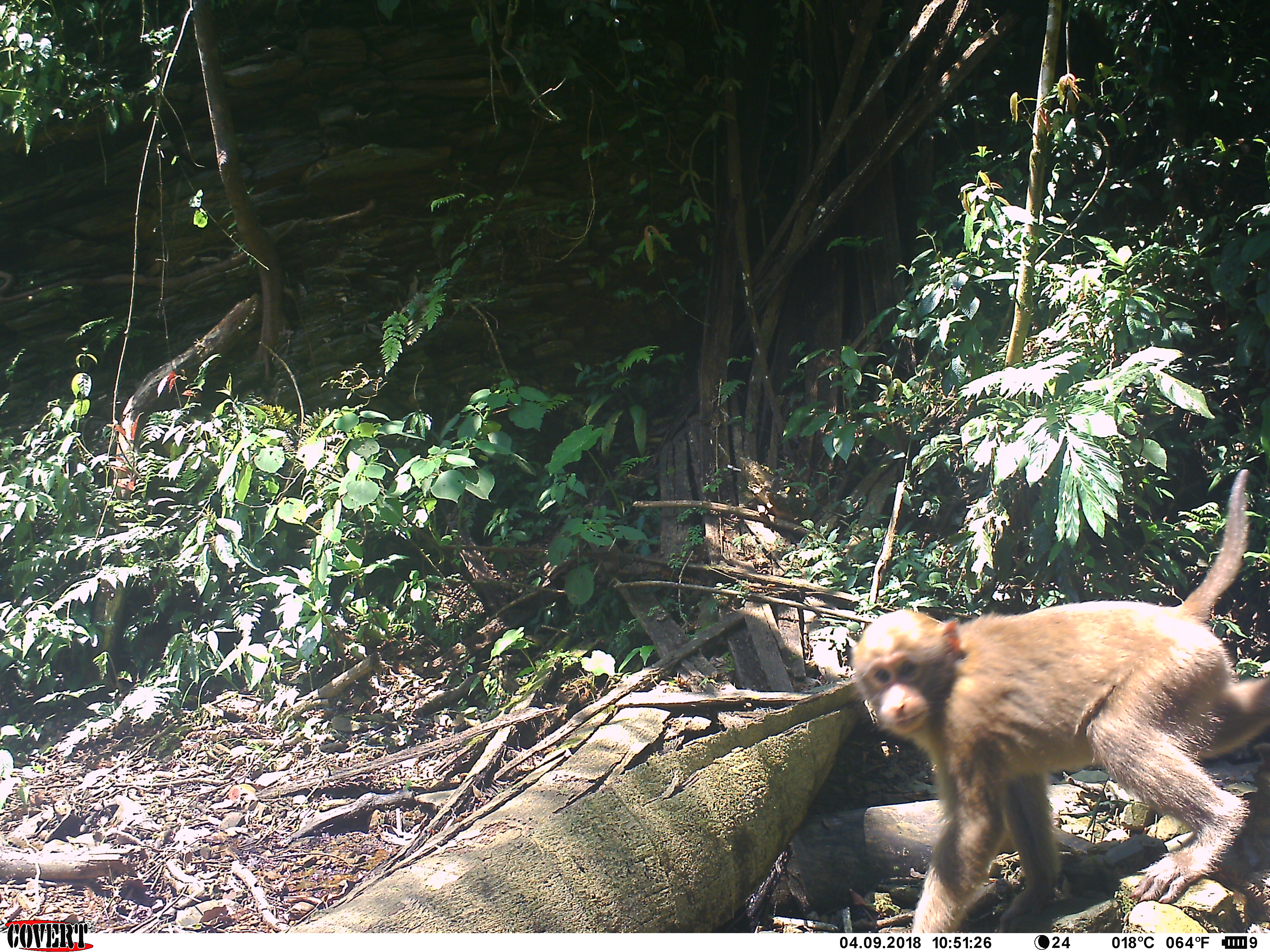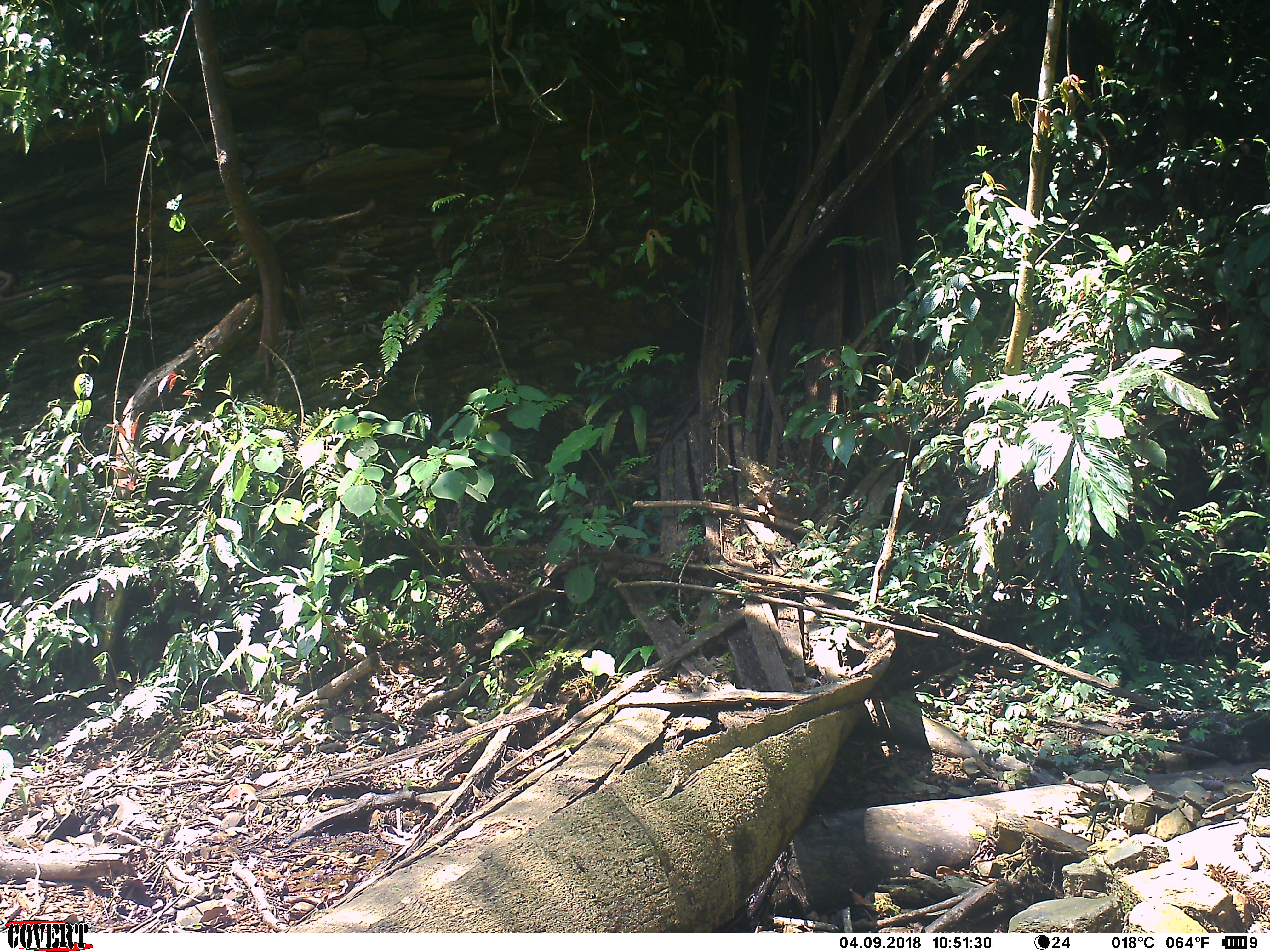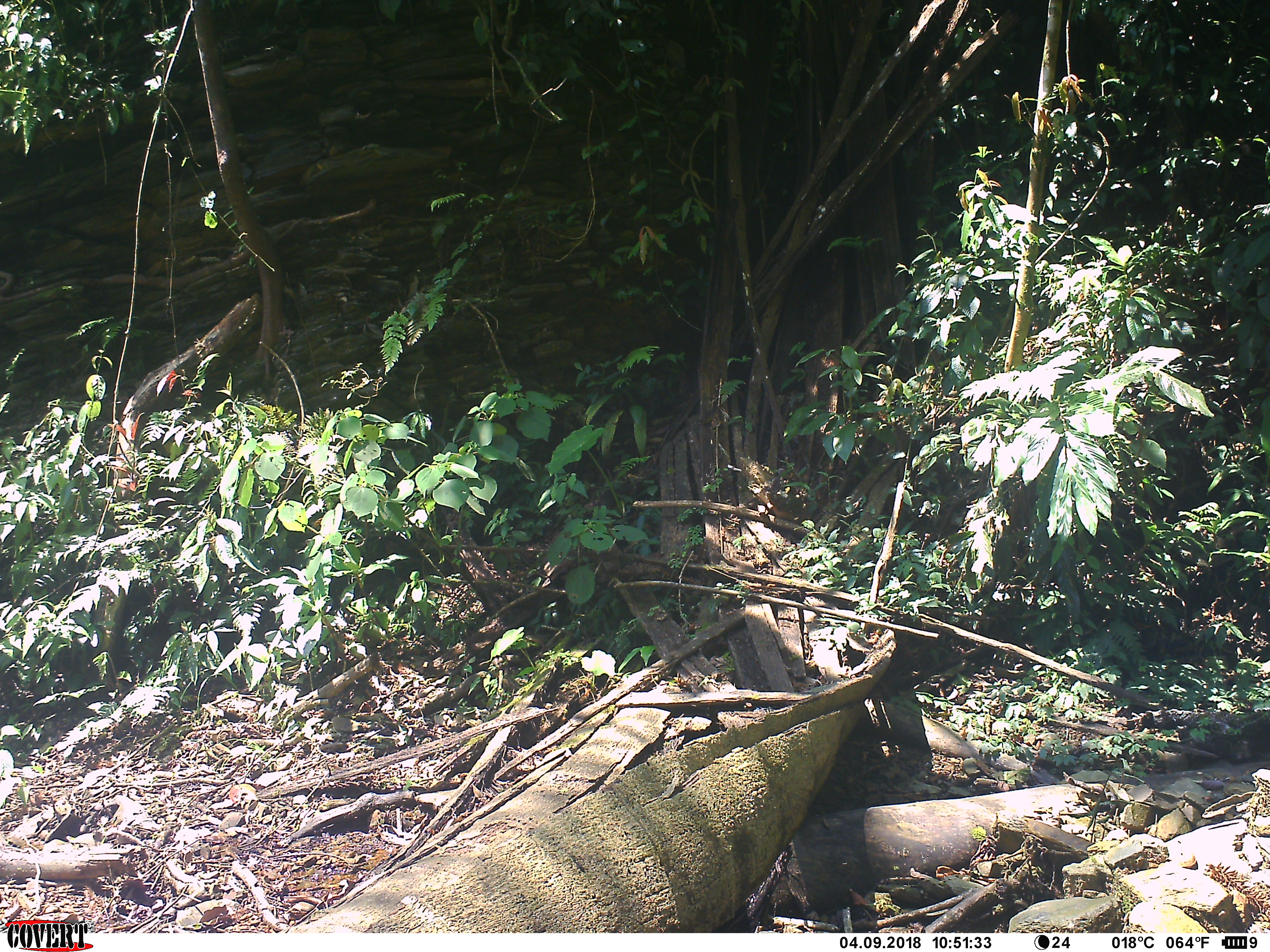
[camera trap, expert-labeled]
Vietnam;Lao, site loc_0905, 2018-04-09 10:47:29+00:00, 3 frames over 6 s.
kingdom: Animalia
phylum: Chordata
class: Mammalia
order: Primates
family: Cercopithecidae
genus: Macaca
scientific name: Macaca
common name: macaque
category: macaque not stump tailed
Macaque not stump tailed (macaque) (Macaca). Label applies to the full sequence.